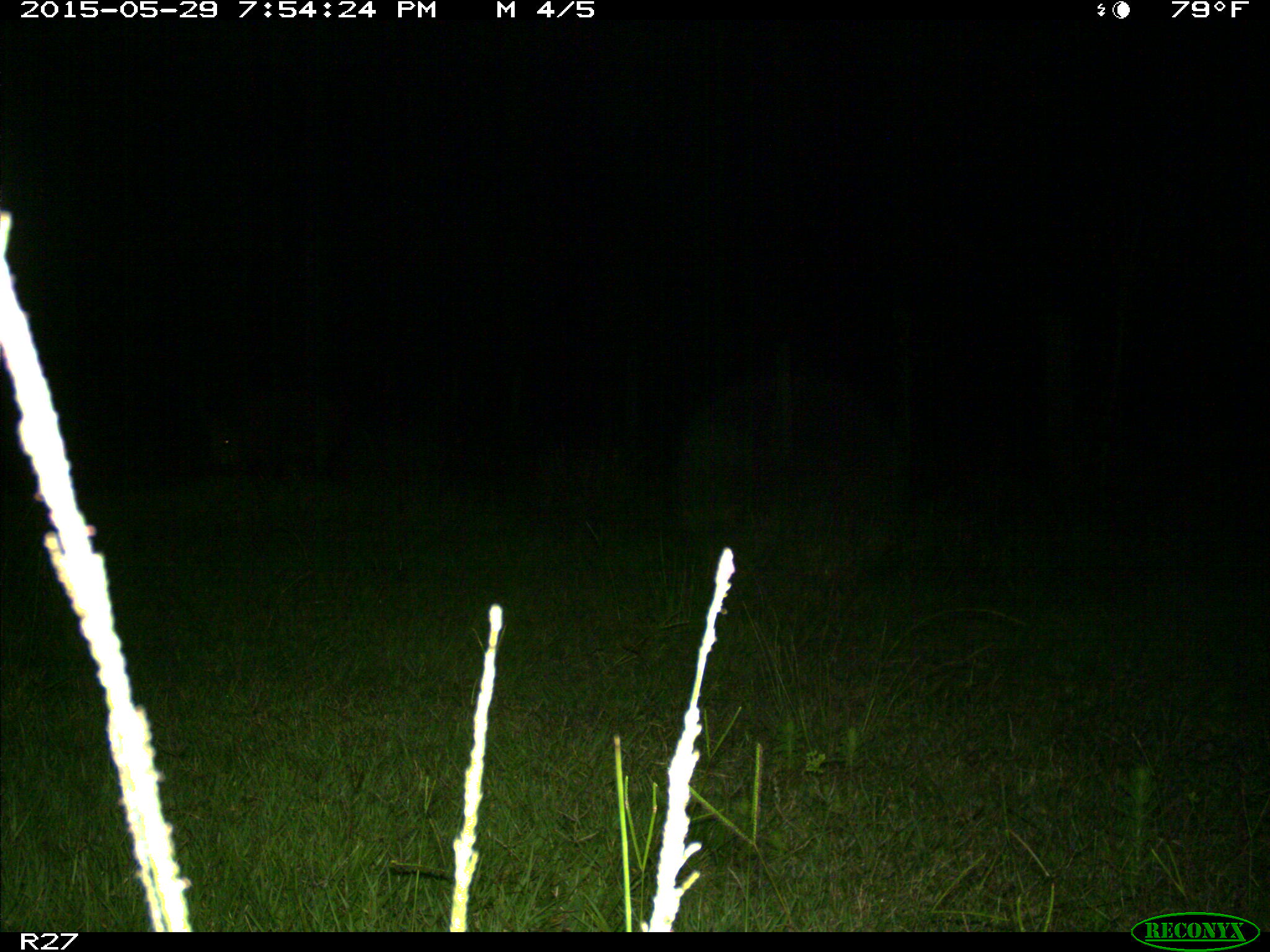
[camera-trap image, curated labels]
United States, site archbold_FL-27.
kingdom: Animalia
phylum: Chordata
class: Mammalia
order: Artiodactyla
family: Suidae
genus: Sus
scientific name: Sus scrofa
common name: wild boar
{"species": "Sus scrofa (wild boar)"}